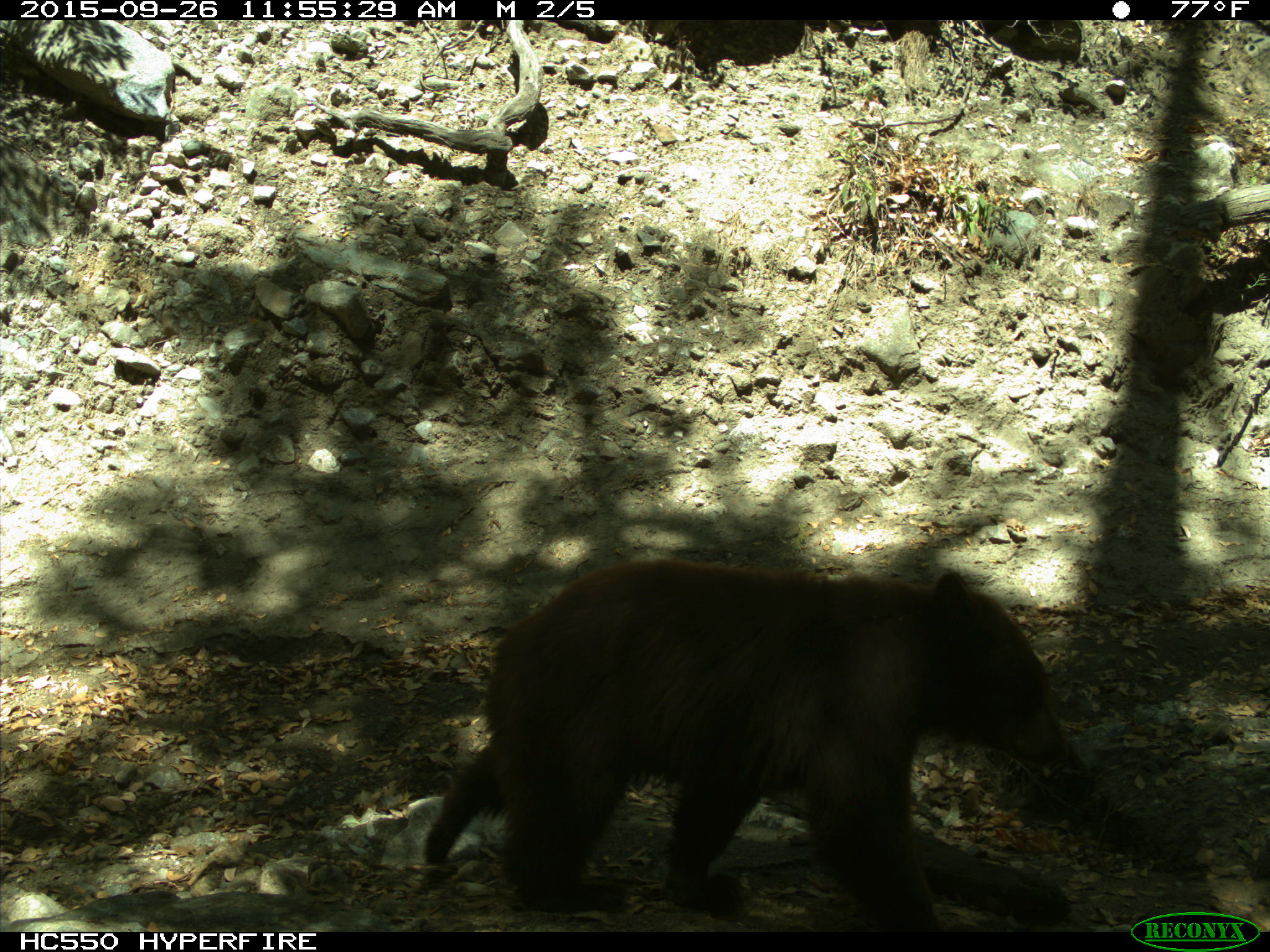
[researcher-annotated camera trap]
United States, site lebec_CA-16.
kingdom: Animalia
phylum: Chordata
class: Mammalia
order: Carnivora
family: Ursidae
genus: Ursus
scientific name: Ursus americanus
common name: american black bear